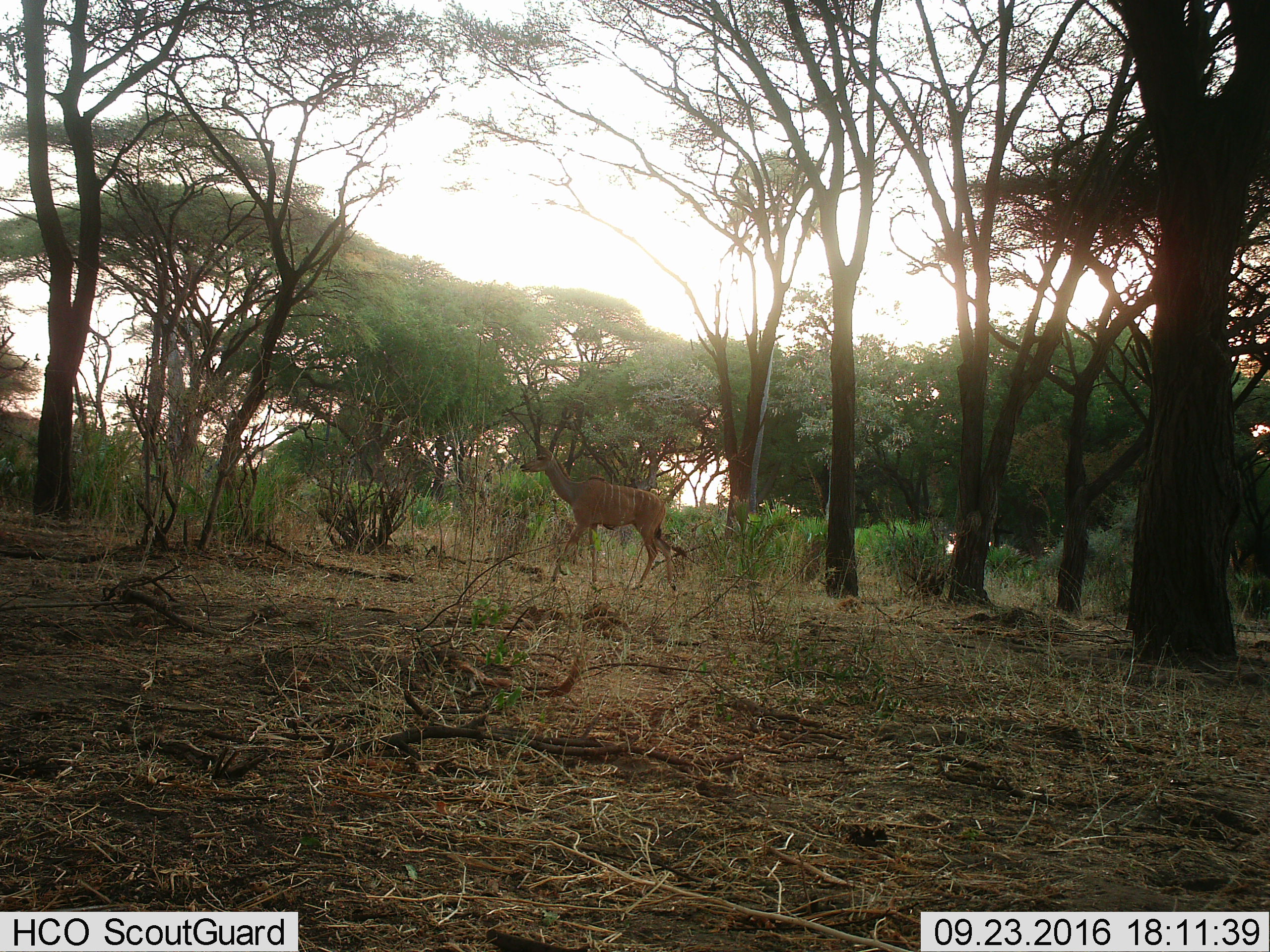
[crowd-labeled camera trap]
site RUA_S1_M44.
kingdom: Animalia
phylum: Chordata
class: Mammalia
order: Artiodactyla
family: Bovidae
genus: Tragelaphus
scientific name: Tragelaphus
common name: kudu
Kudu (Tragelaphus), count 1. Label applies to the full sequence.